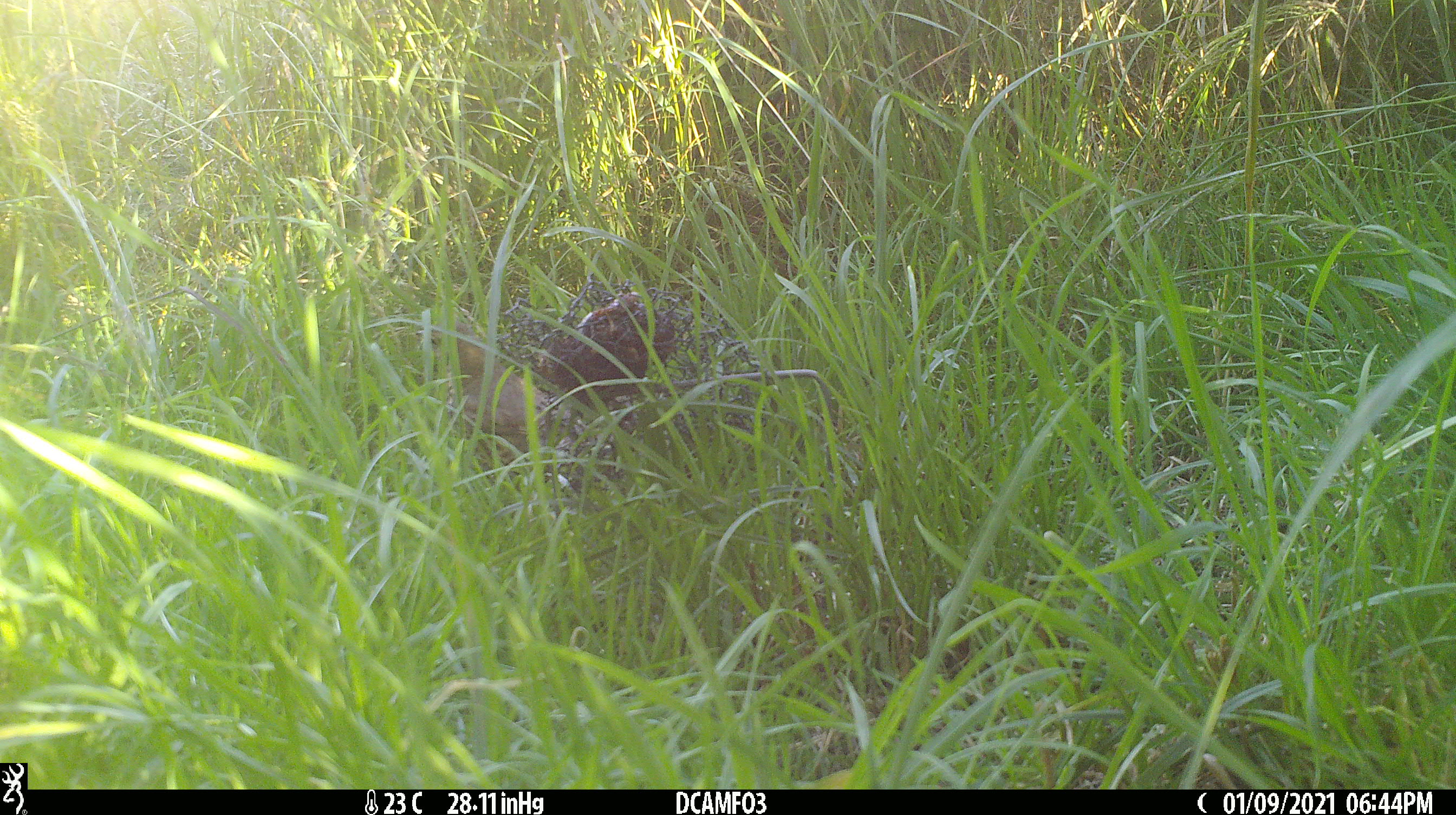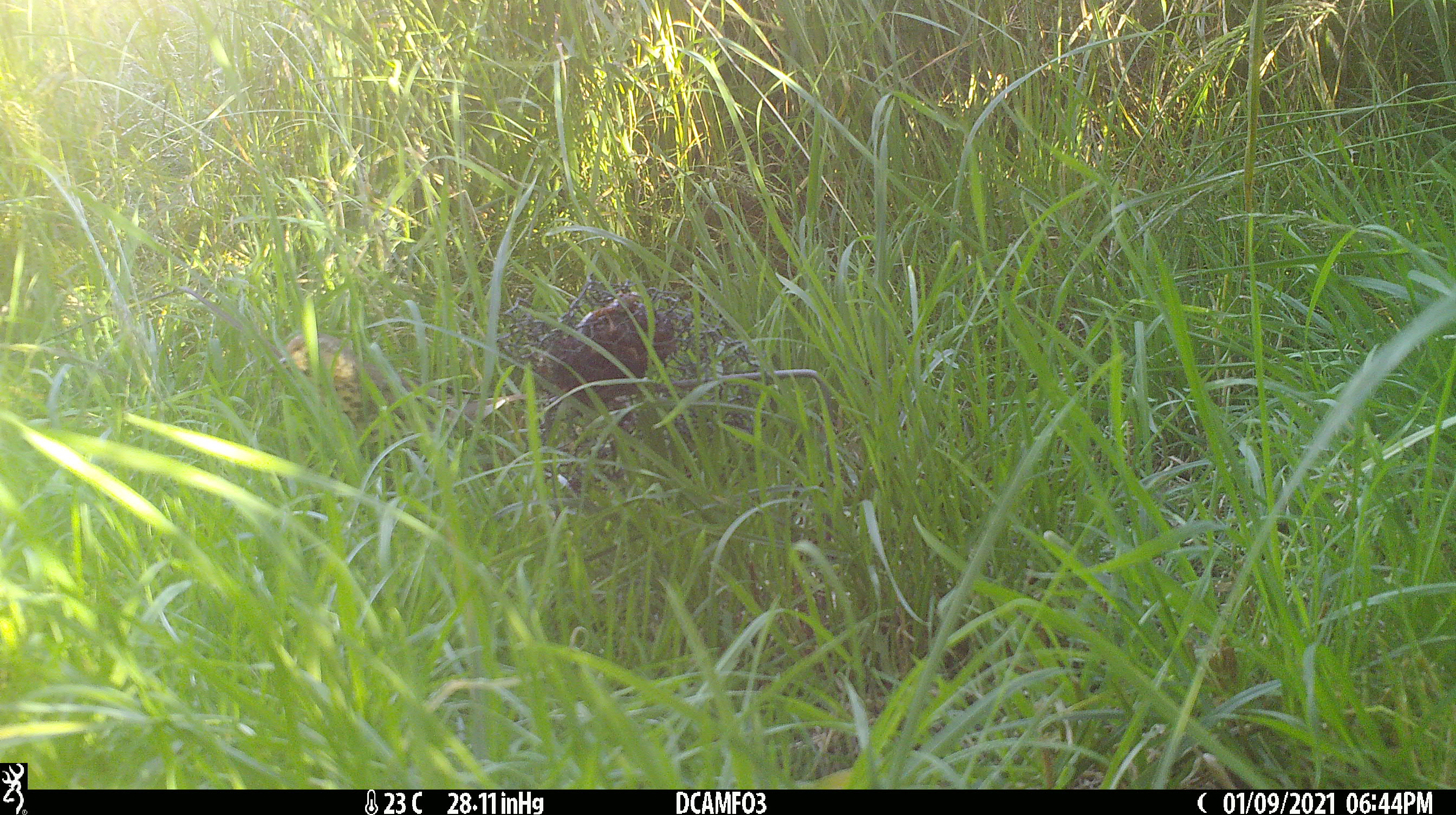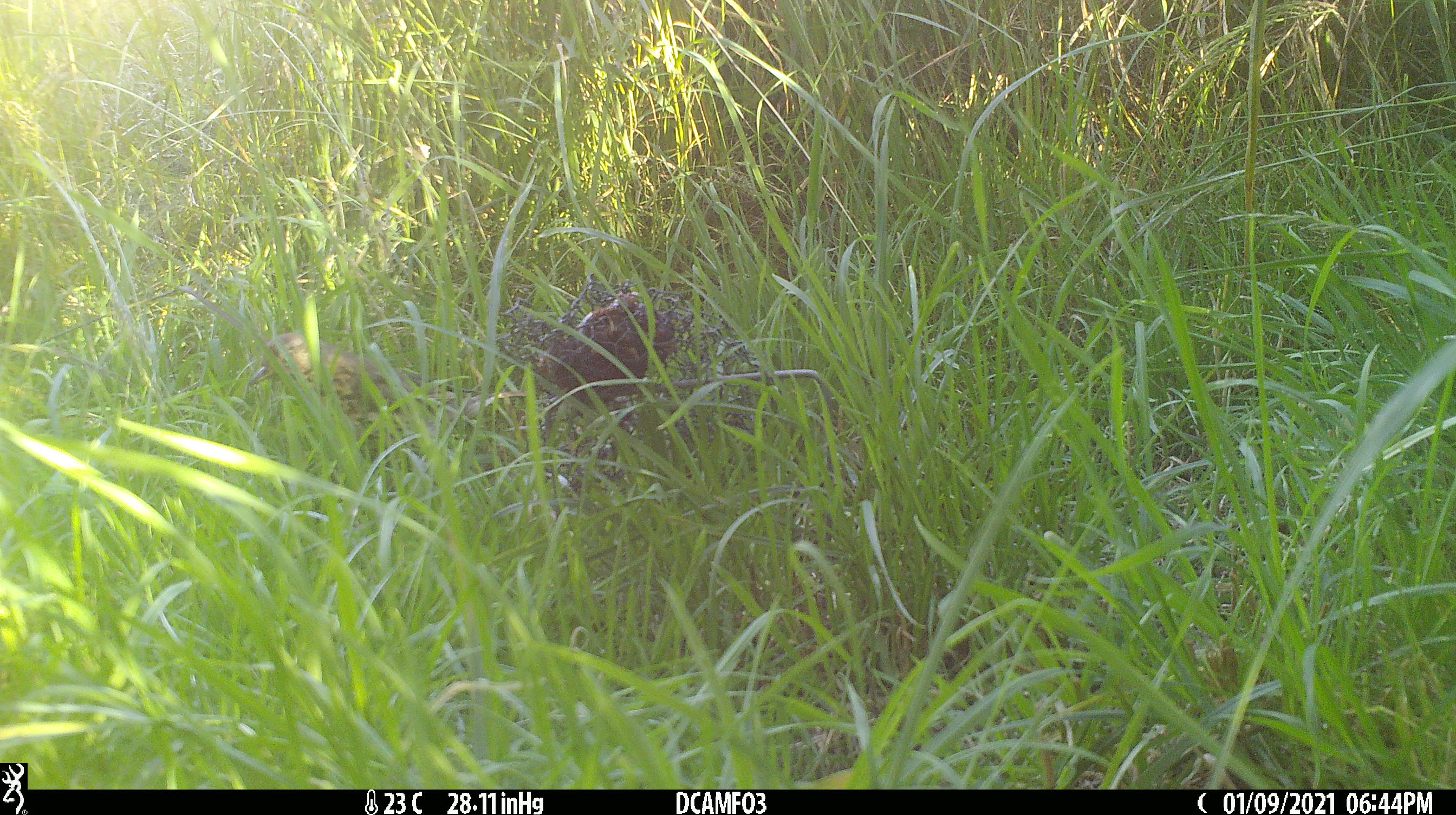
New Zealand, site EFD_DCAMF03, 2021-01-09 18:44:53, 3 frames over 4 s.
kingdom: Animalia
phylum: Chordata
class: Aves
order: Passeriformes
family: Turdidae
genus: Turdus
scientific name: Turdus philomelos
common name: song thrush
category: thrush